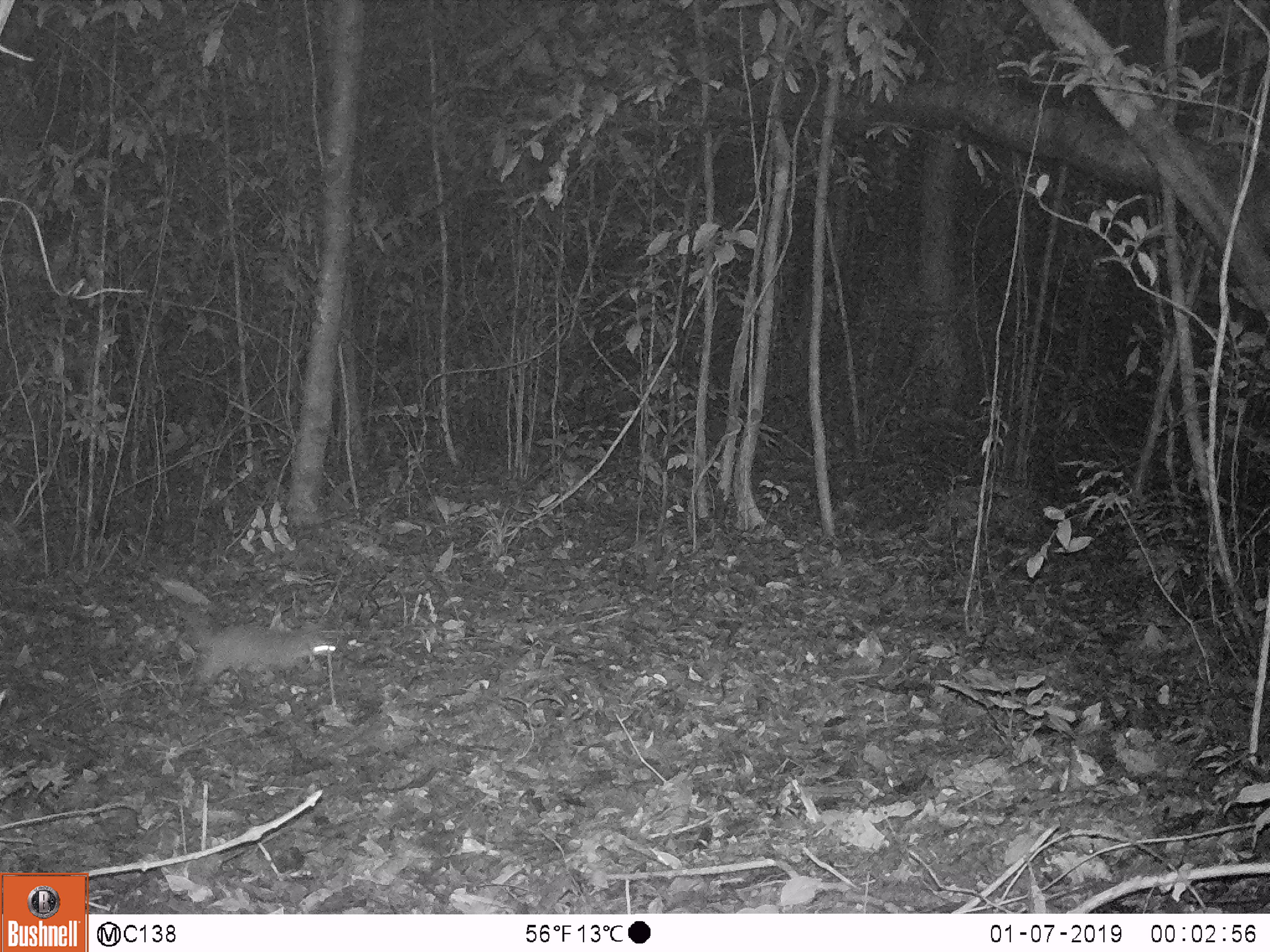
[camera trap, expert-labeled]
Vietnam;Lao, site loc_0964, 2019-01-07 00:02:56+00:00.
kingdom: Animalia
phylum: Chordata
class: Mammalia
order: Carnivora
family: Mustelidae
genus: Melogale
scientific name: Melogale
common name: ferret badger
Ferret badger (Melogale). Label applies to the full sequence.